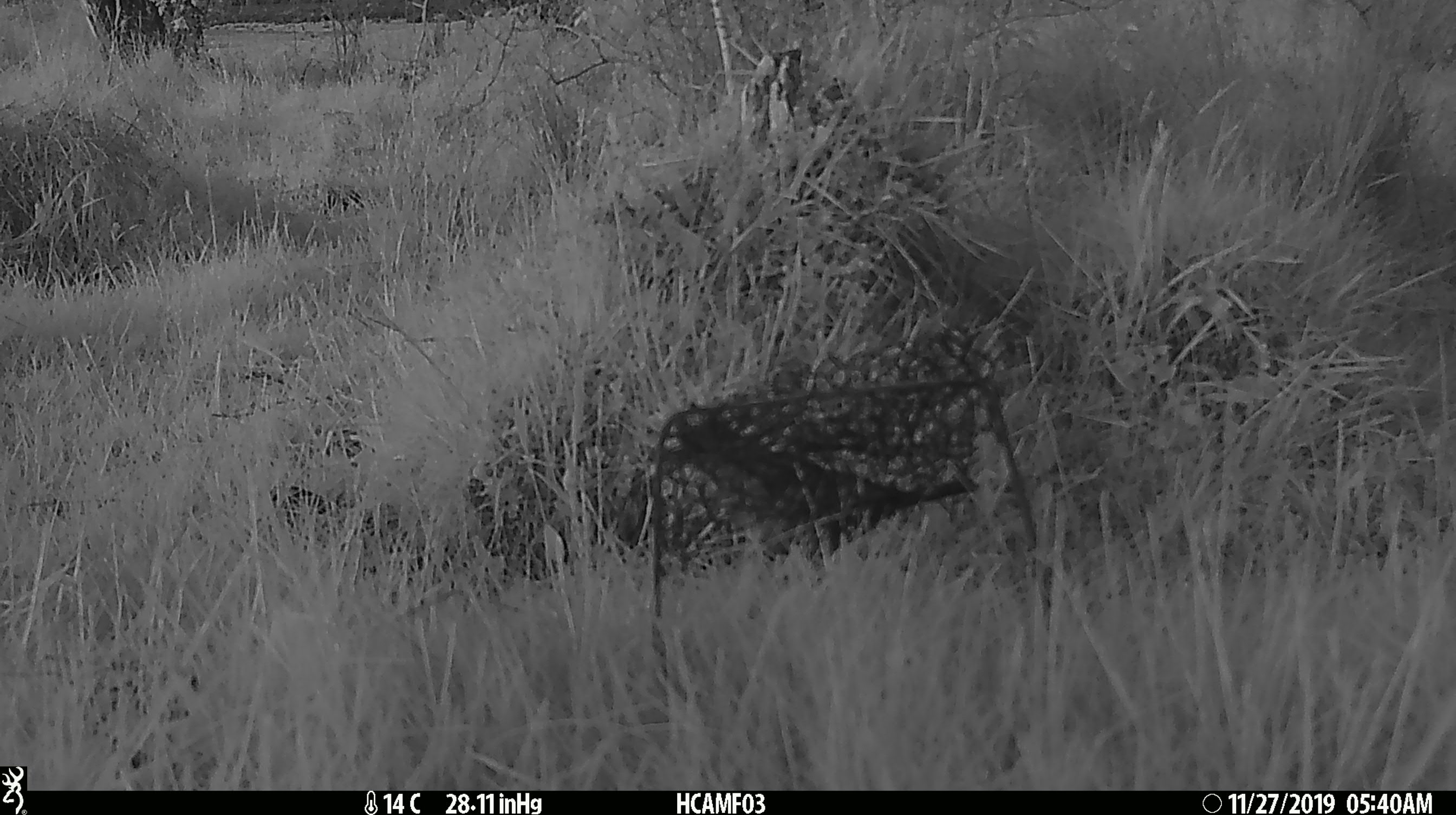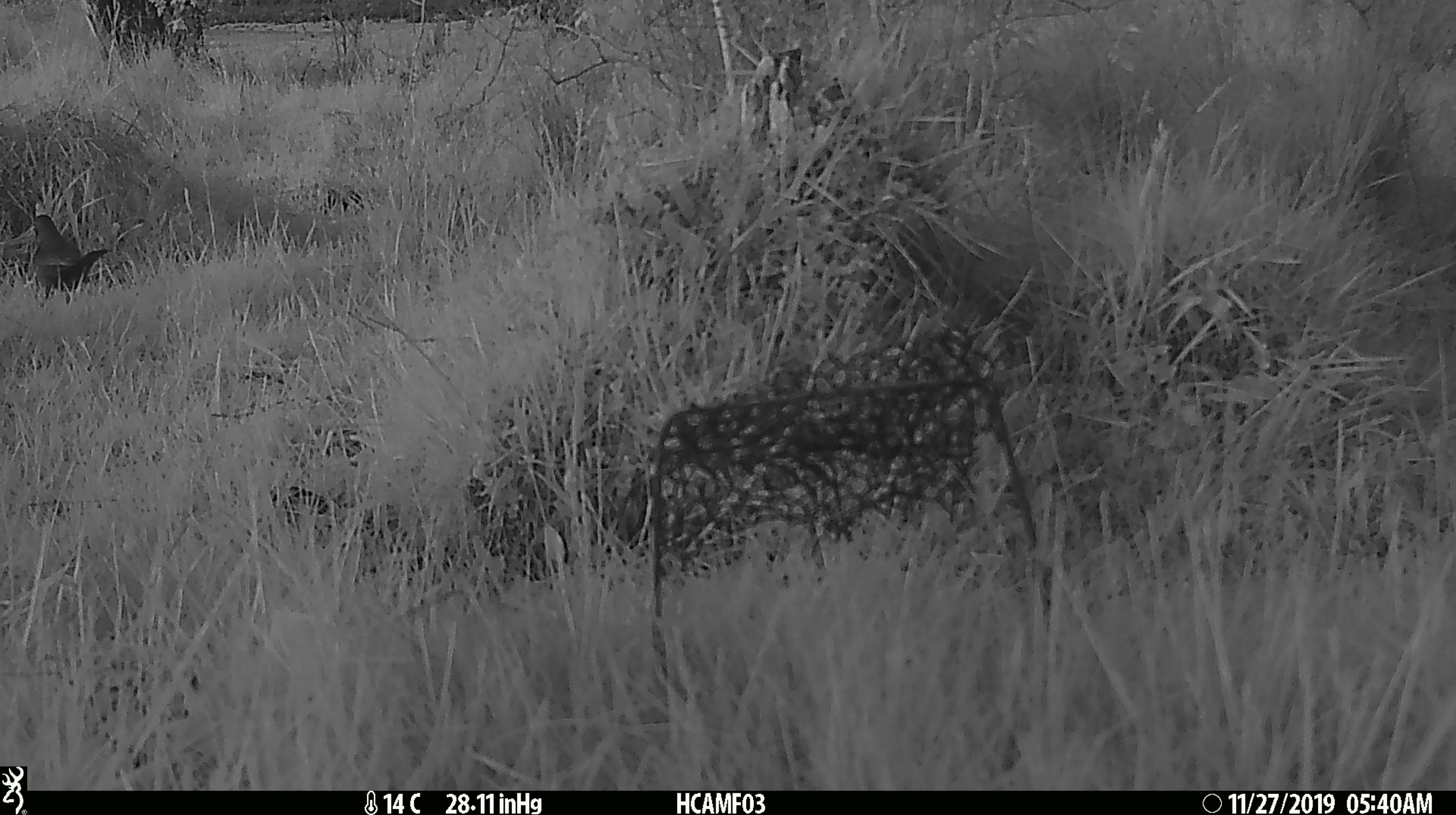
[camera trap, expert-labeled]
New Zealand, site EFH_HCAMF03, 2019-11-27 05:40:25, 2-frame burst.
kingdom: Animalia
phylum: Chordata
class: Aves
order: Passeriformes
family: Turdidae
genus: Turdus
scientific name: Turdus merula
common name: eurasian blackbird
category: blackbird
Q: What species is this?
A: Blackbird (eurasian blackbird) (Turdus merula).